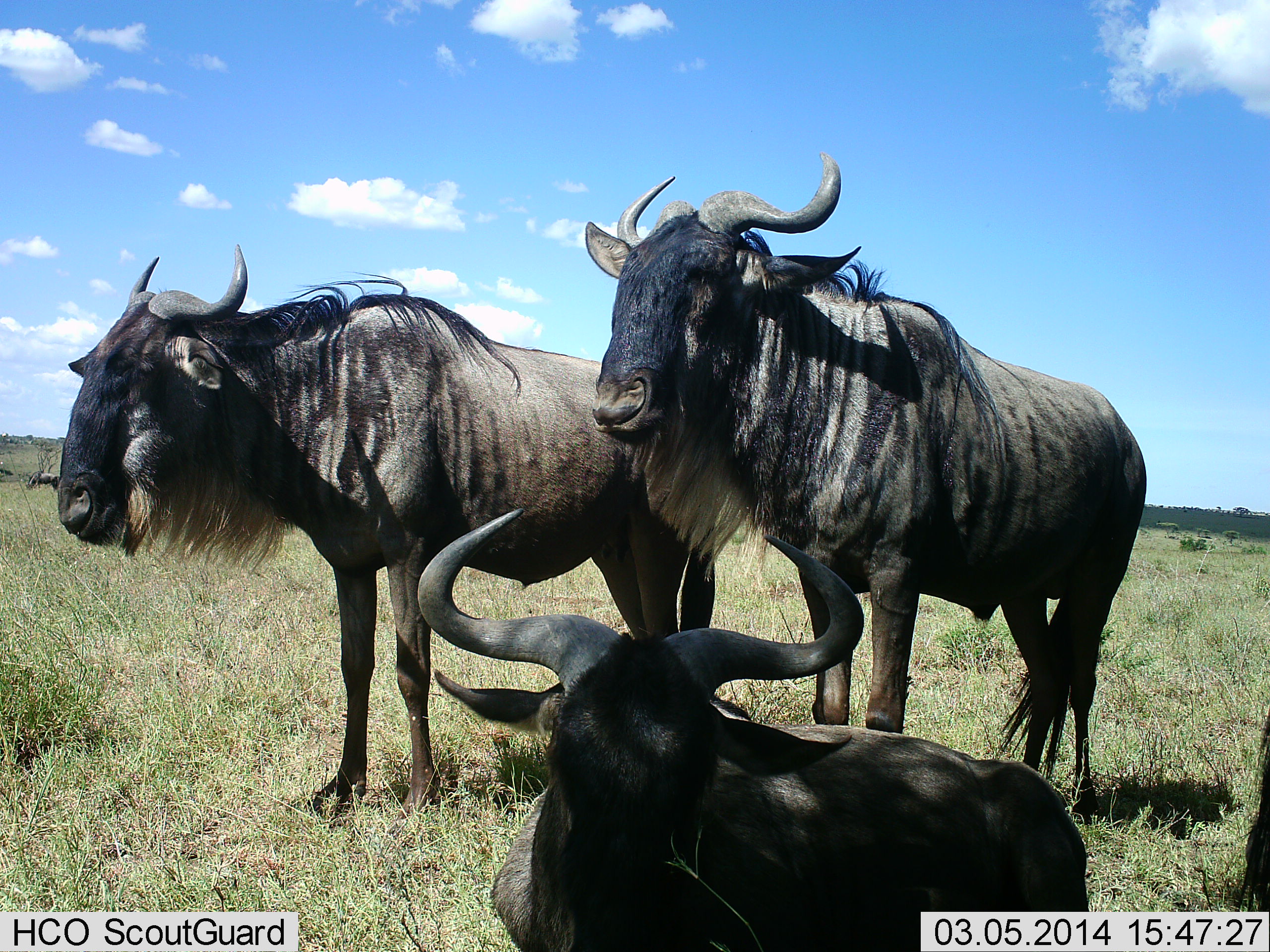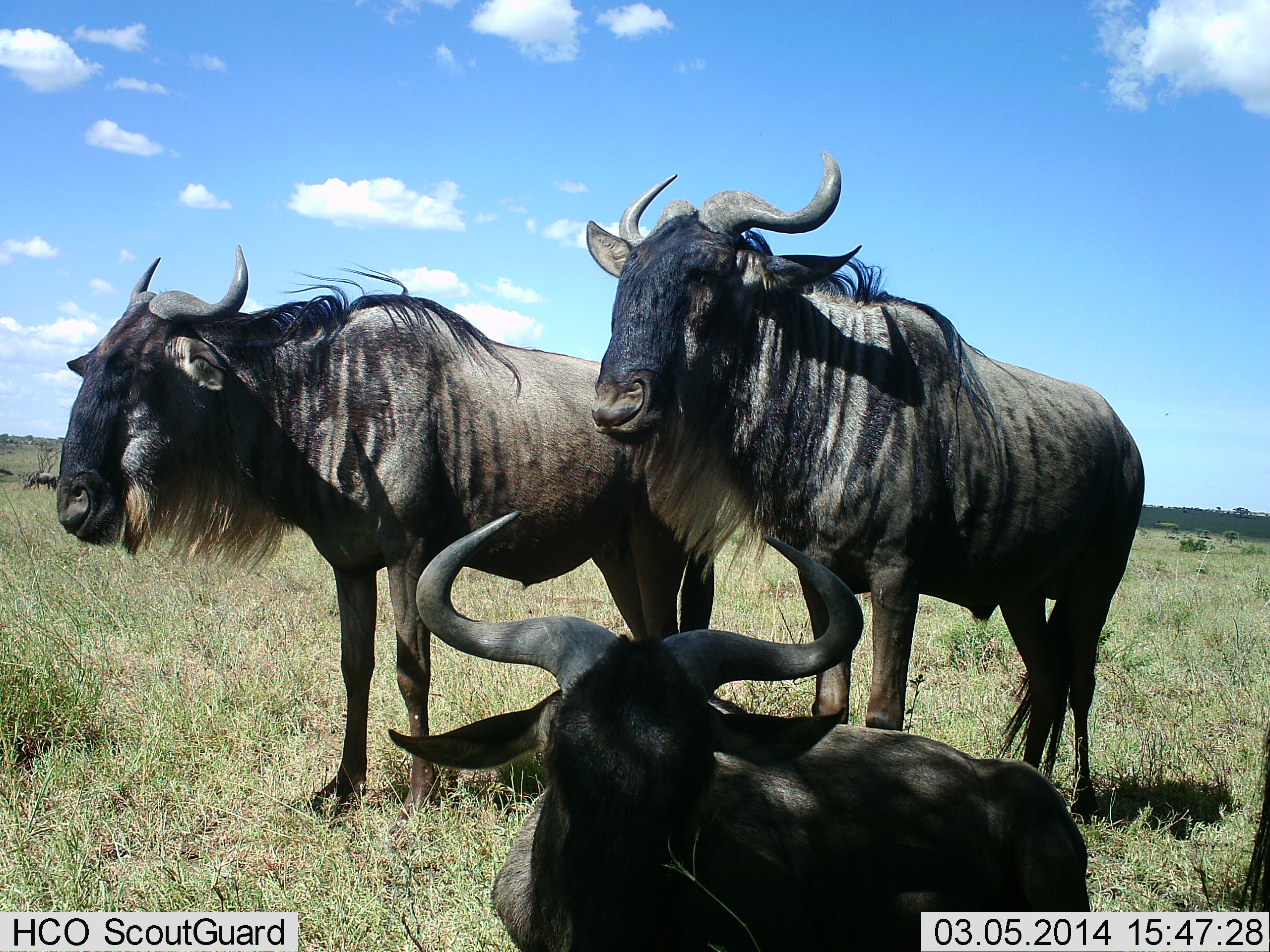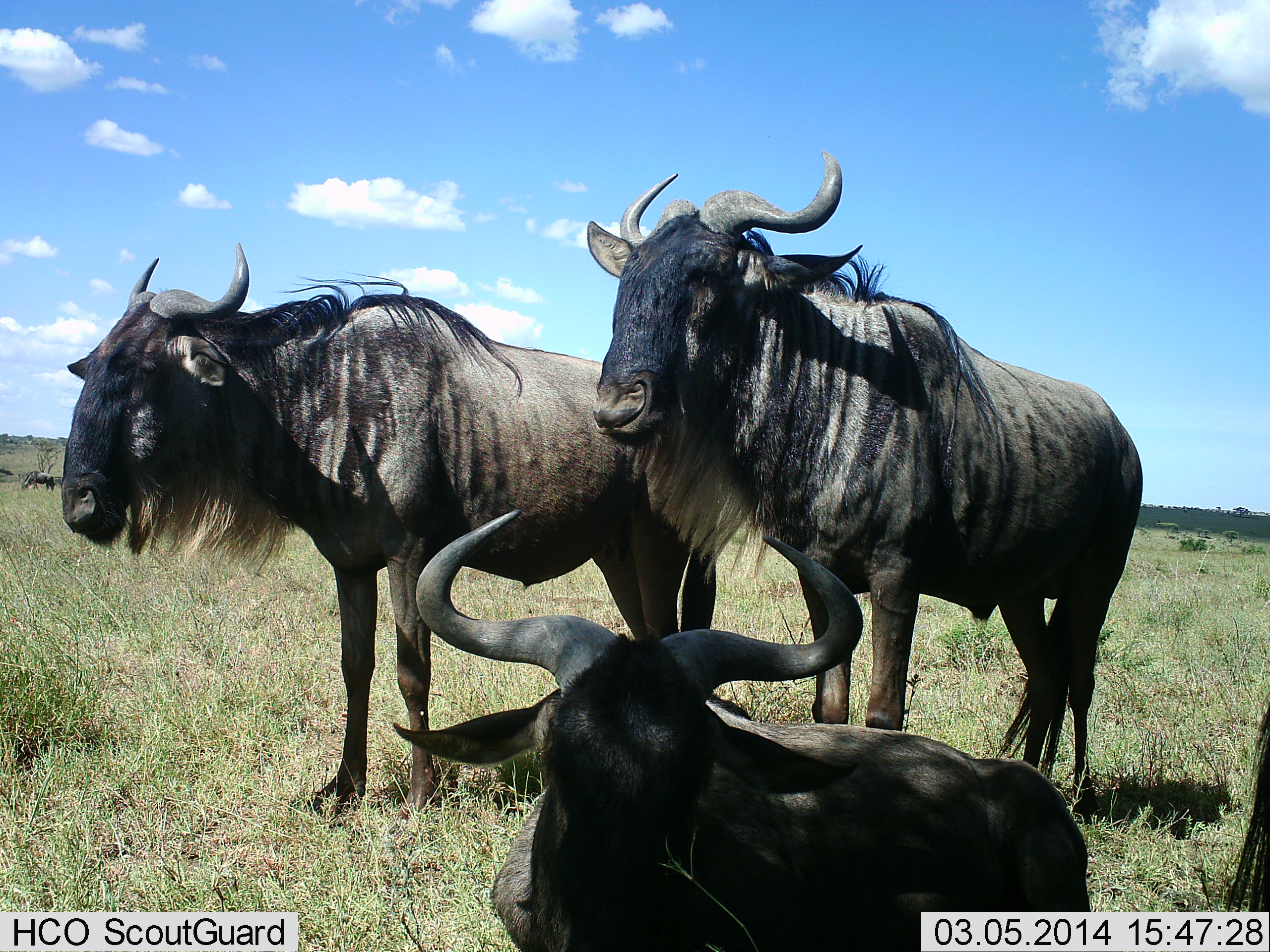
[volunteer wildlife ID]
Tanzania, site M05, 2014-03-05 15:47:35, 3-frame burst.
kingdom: Animalia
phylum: Chordata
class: Mammalia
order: Artiodactyla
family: Bovidae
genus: Connochaetes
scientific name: Connochaetes taurinus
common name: blue wildebeest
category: wildebeest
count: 3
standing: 90%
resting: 100%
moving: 0%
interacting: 0%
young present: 0%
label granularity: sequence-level